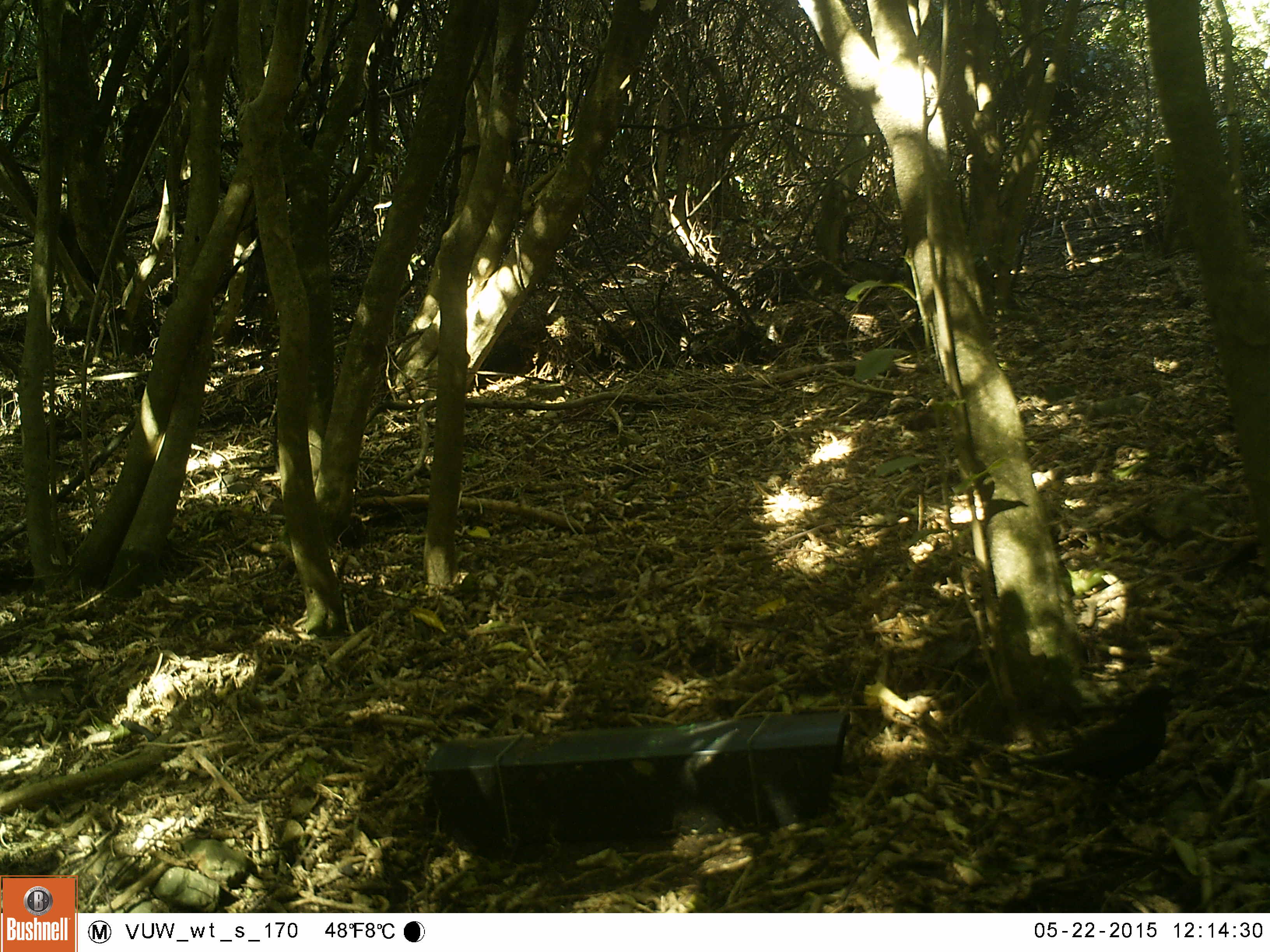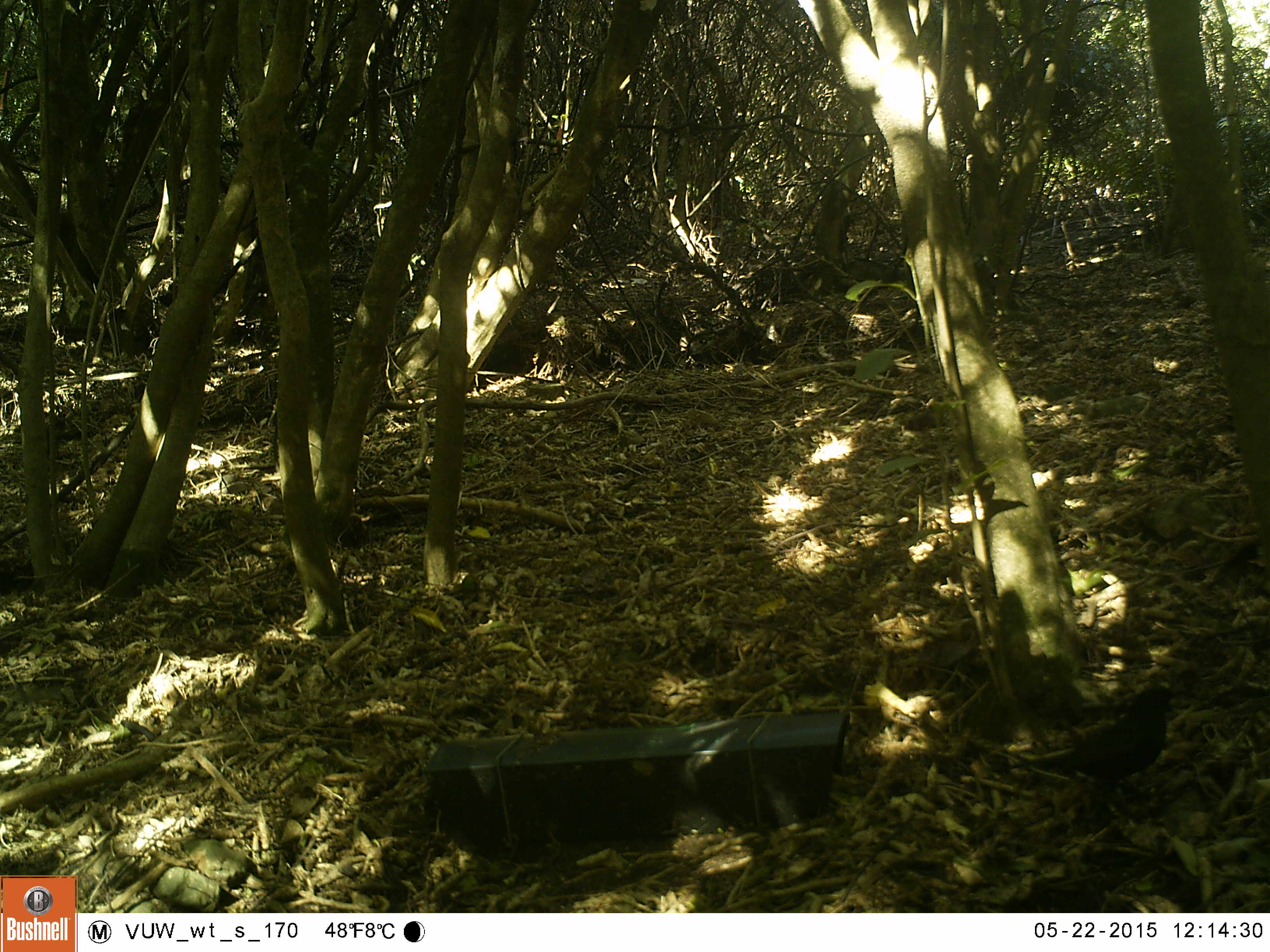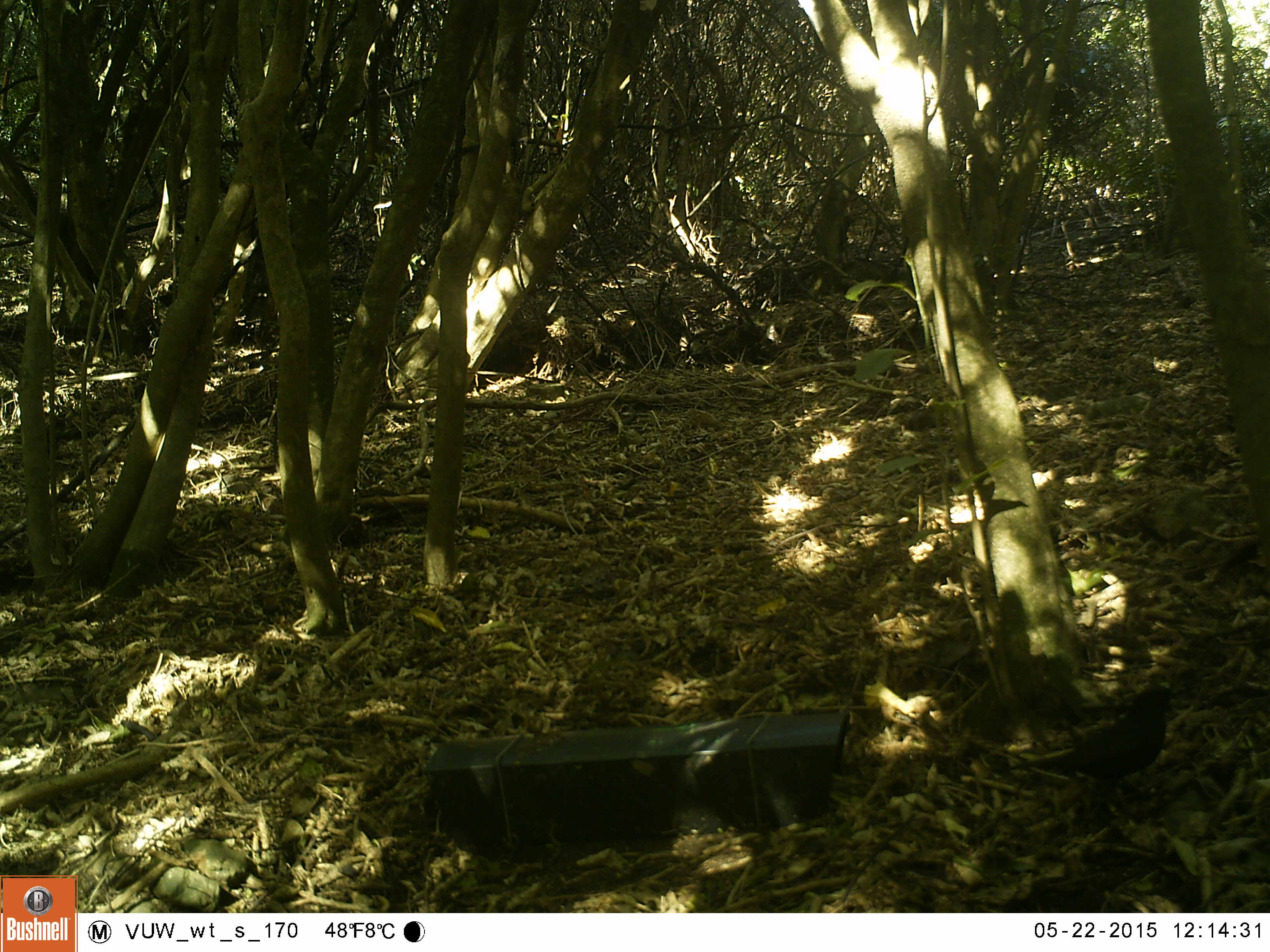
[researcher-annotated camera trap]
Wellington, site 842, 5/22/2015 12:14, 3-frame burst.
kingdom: Animalia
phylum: Chordata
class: Aves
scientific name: Aves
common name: bird